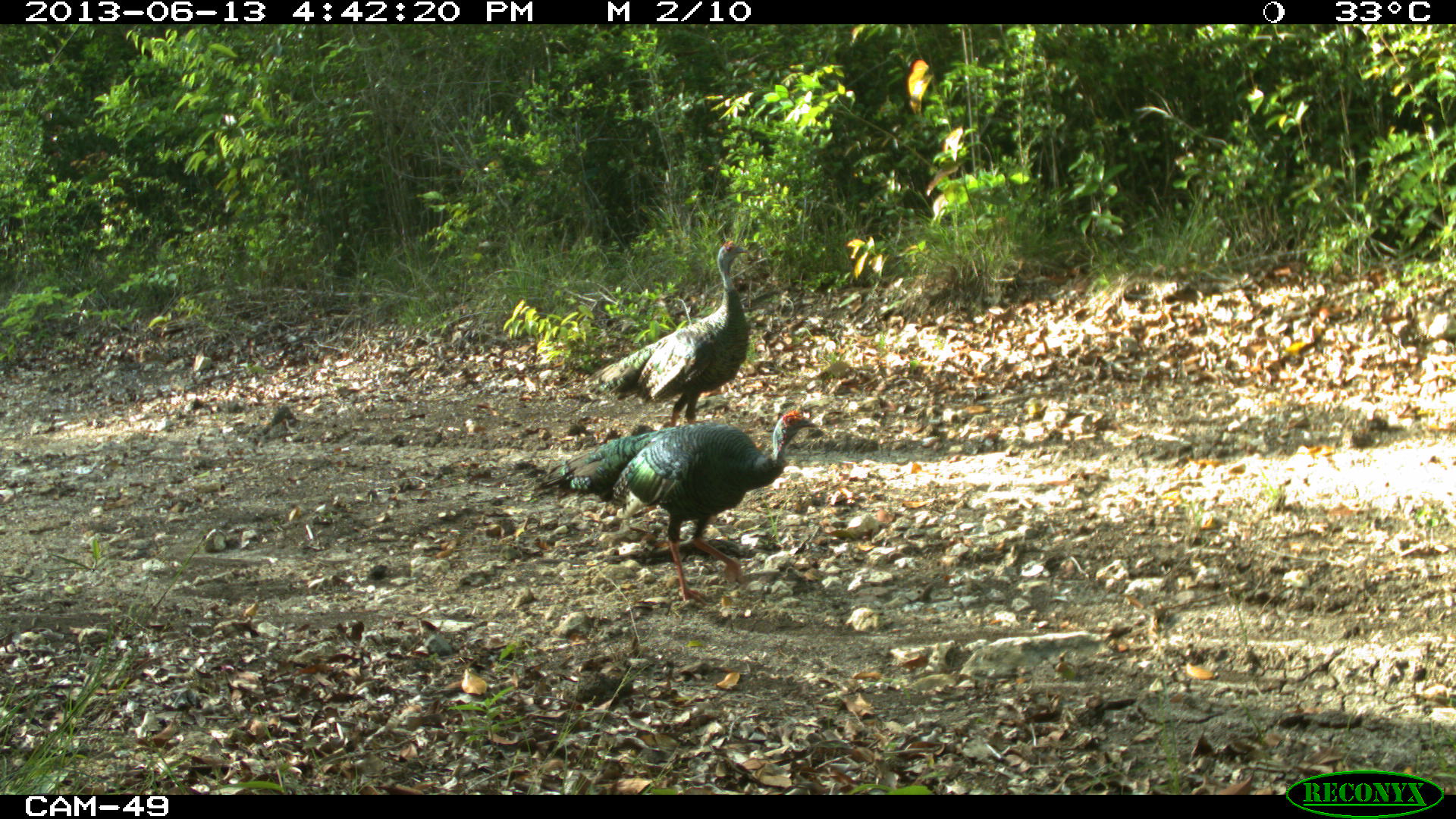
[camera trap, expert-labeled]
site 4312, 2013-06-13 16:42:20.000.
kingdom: Animalia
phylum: Chordata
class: Aves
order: Galliformes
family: Phasianidae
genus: Meleagris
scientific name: Meleagris ocellata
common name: ocellated turkey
Meleagris ocellata (ocellated turkey), count 2.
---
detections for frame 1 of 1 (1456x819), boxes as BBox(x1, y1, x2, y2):
meleagris ocellata: BBox(529, 405, 818, 606); BBox(584, 238, 753, 427)